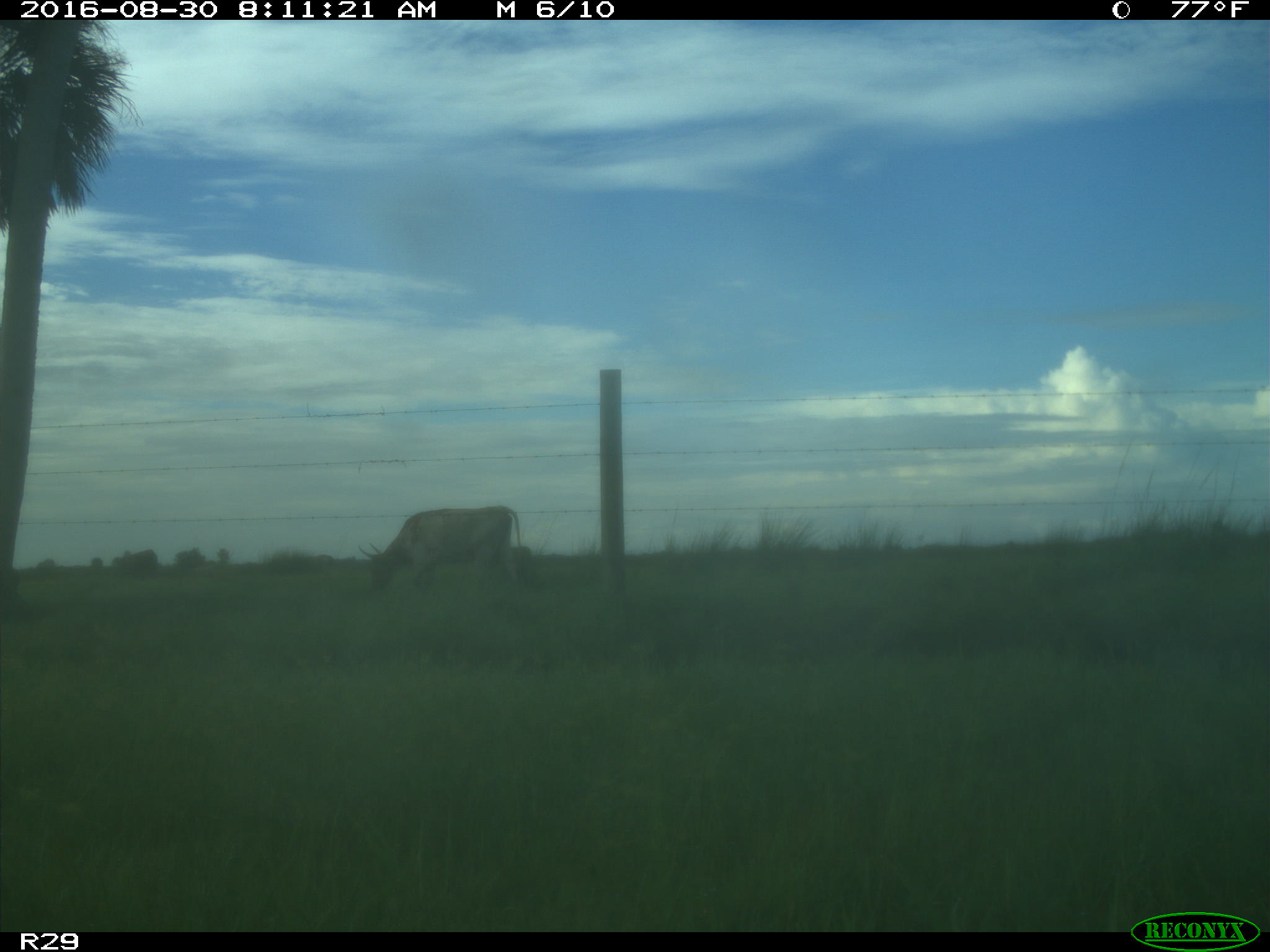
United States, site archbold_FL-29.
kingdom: Animalia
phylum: Chordata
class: Mammalia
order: Artiodactyla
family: Bovidae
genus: Bos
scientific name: Bos taurus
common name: domestic cow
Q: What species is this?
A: Bos taurus (domestic cow).